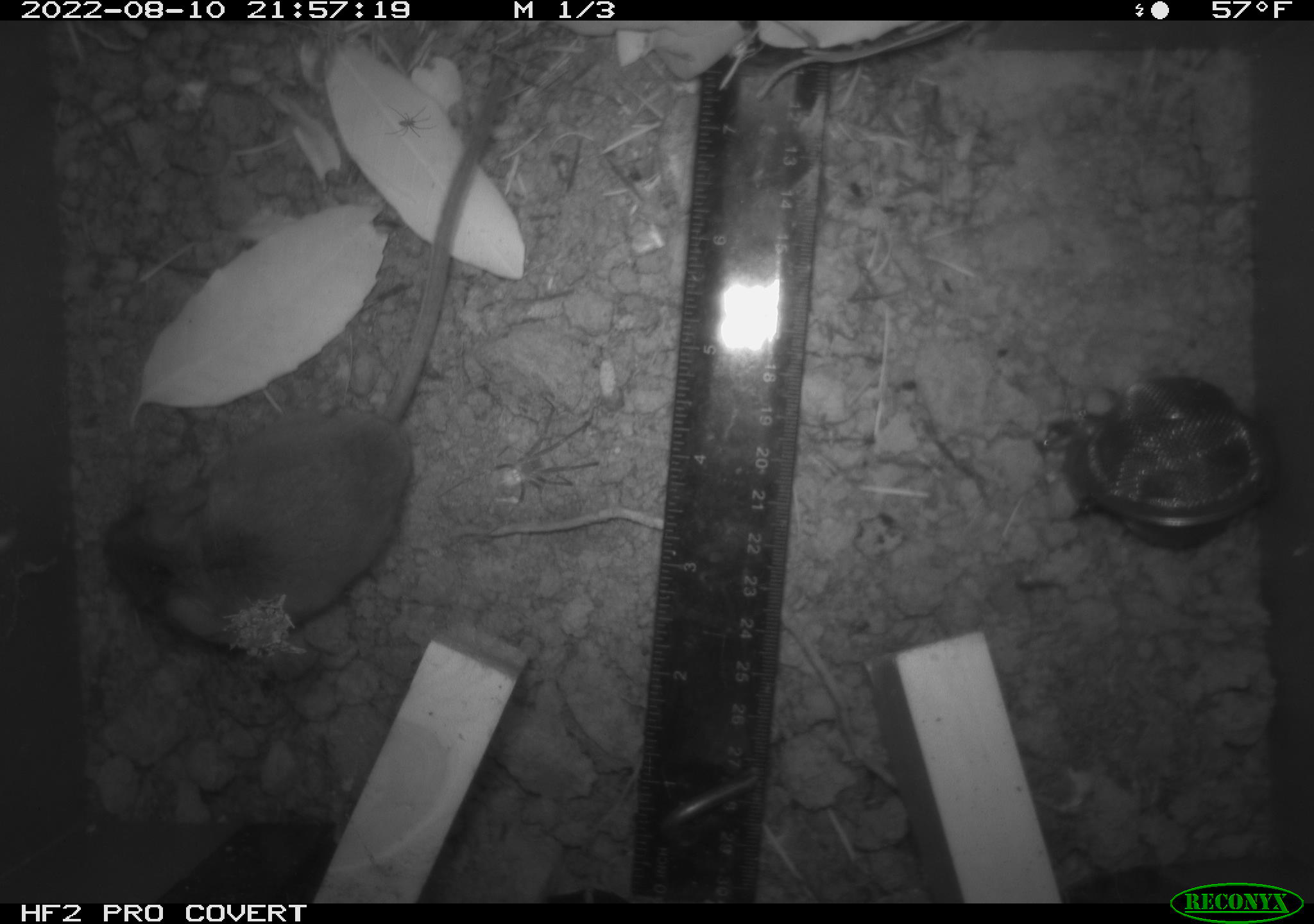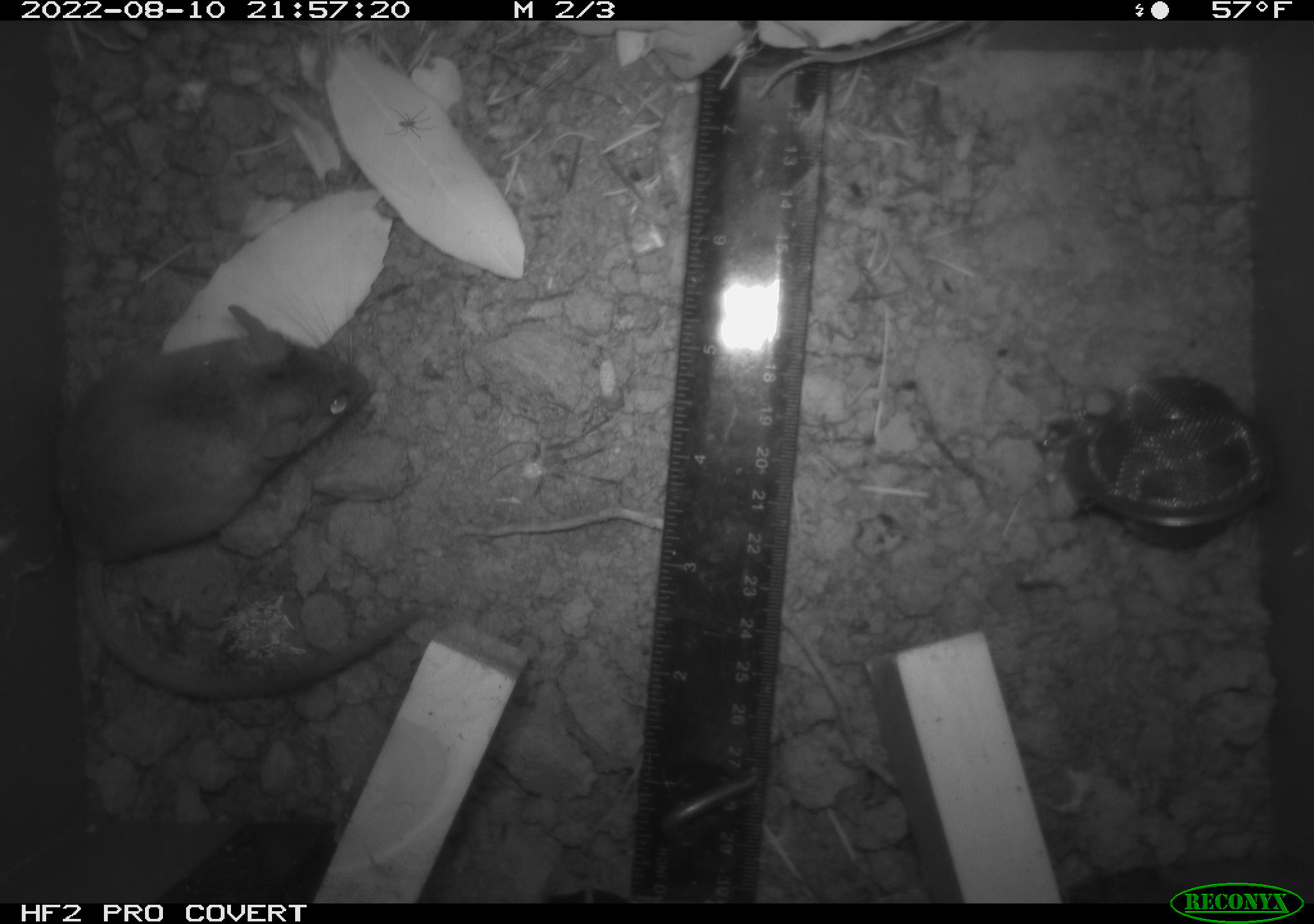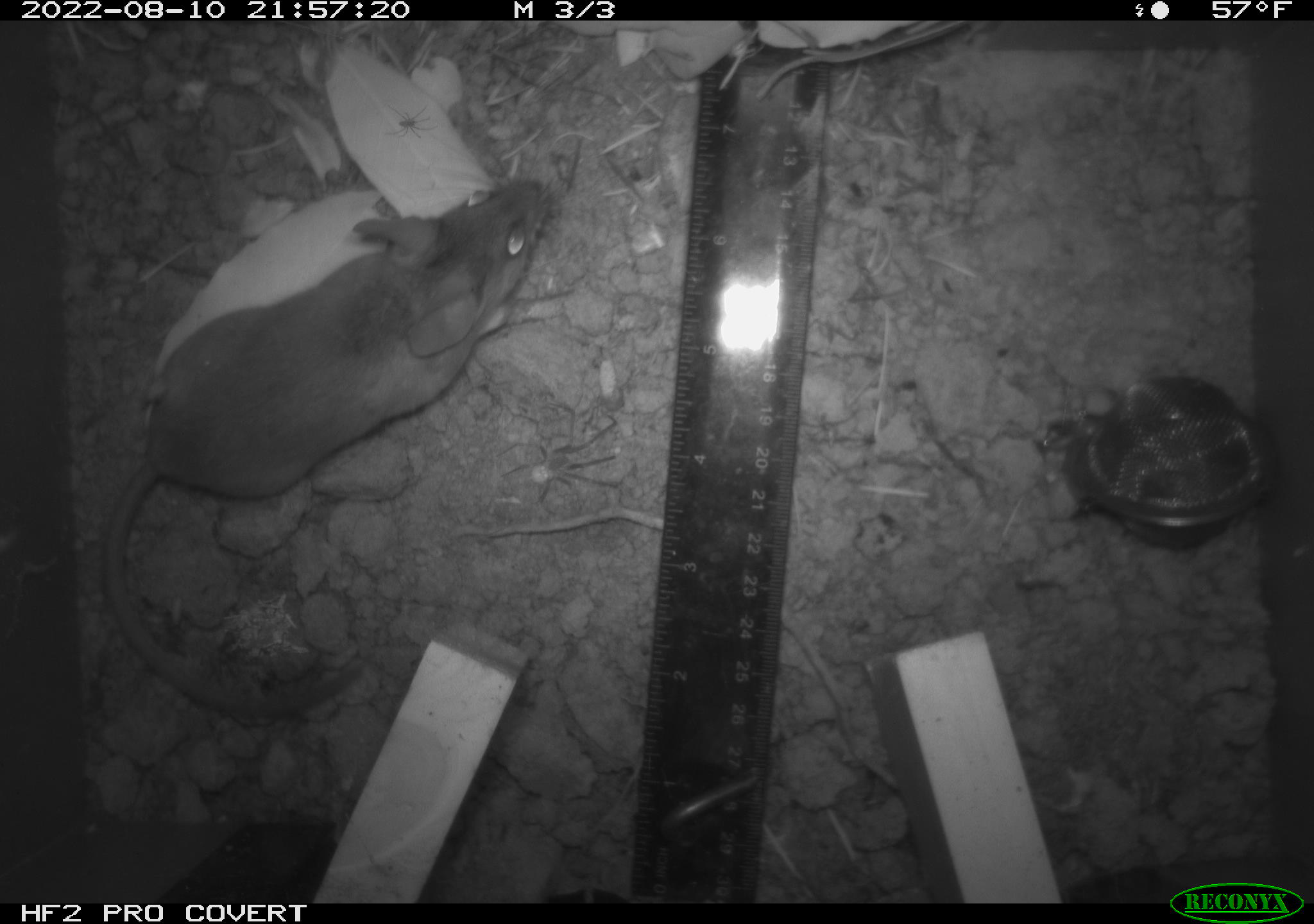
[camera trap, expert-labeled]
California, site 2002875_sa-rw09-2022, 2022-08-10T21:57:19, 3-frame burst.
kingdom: Animalia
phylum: Chordata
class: Mammalia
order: Rodentia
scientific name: Rodentia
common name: rodent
Rodent (Rodentia).